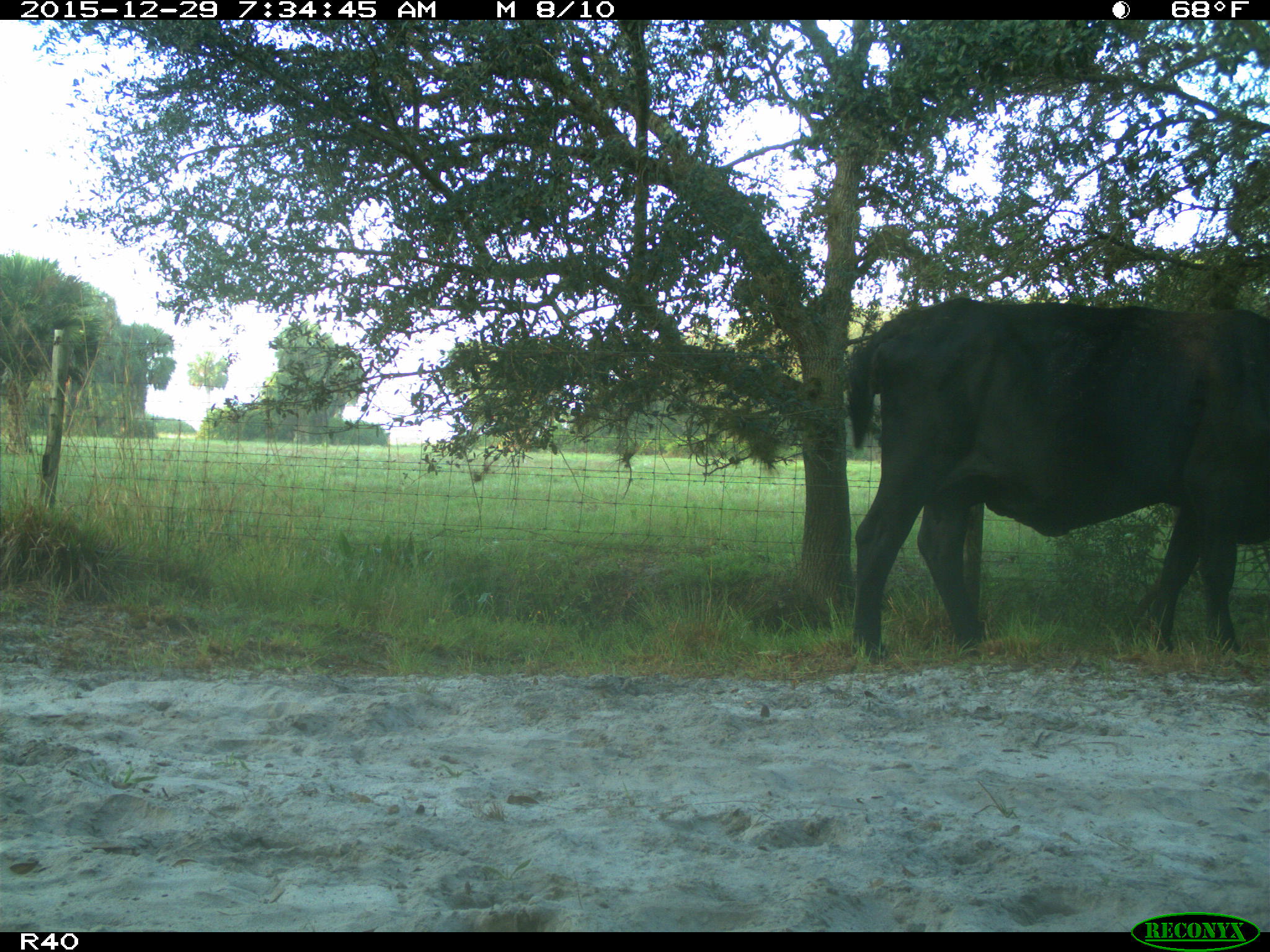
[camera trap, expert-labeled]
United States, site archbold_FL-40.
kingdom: Animalia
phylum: Chordata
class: Mammalia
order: Artiodactyla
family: Bovidae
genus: Bos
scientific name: Bos taurus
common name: domestic cow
Bos taurus (domestic cow).